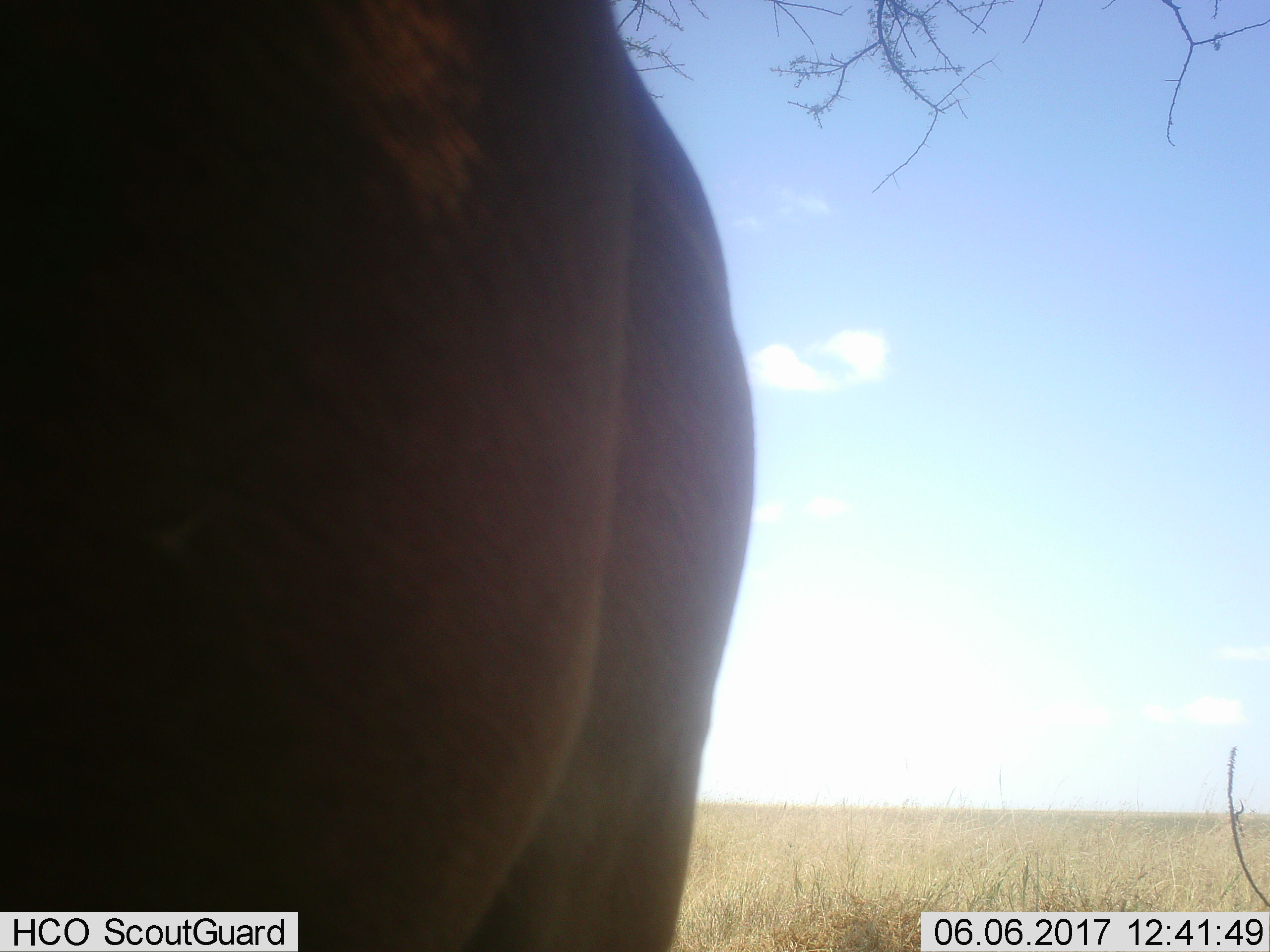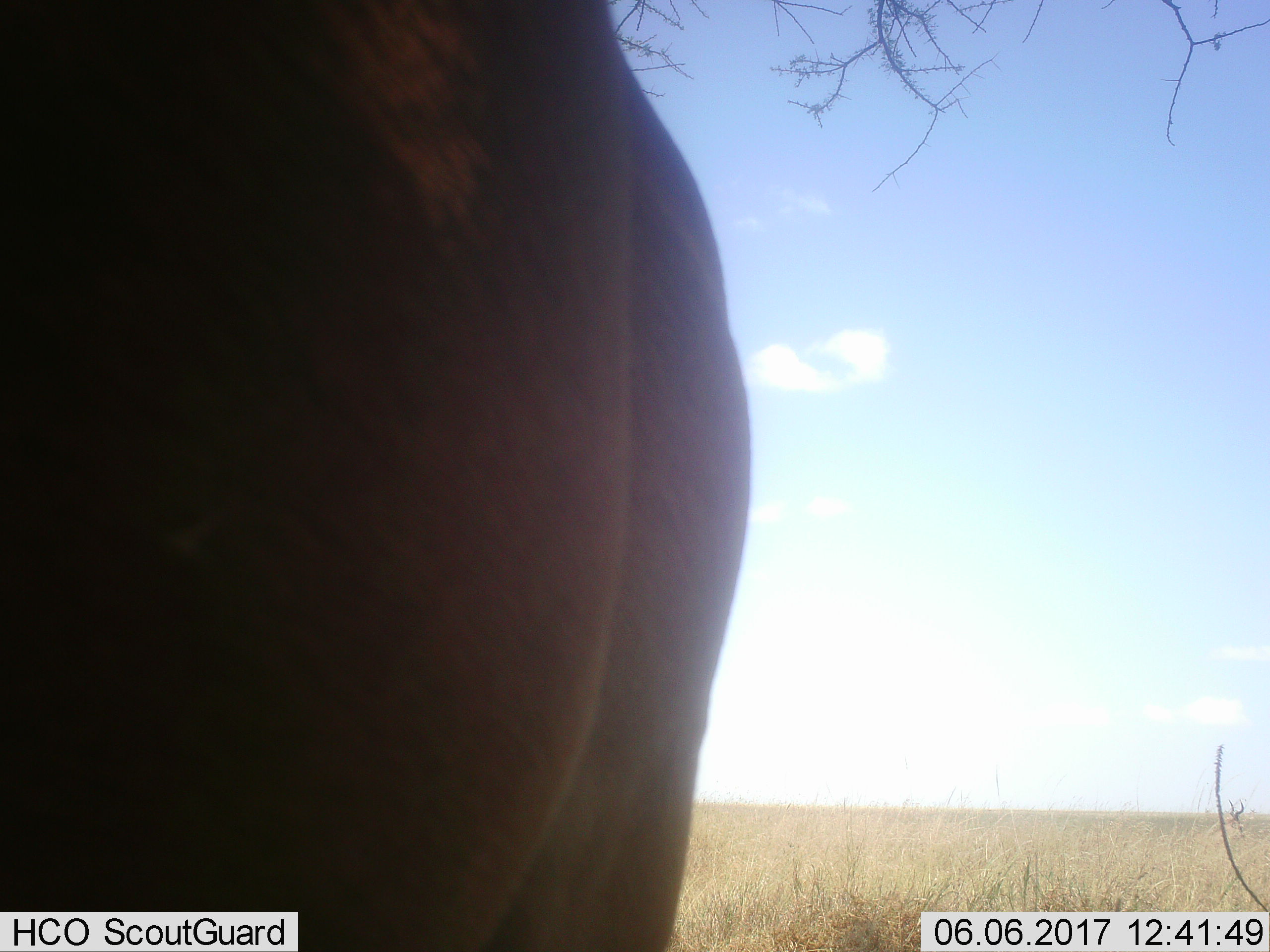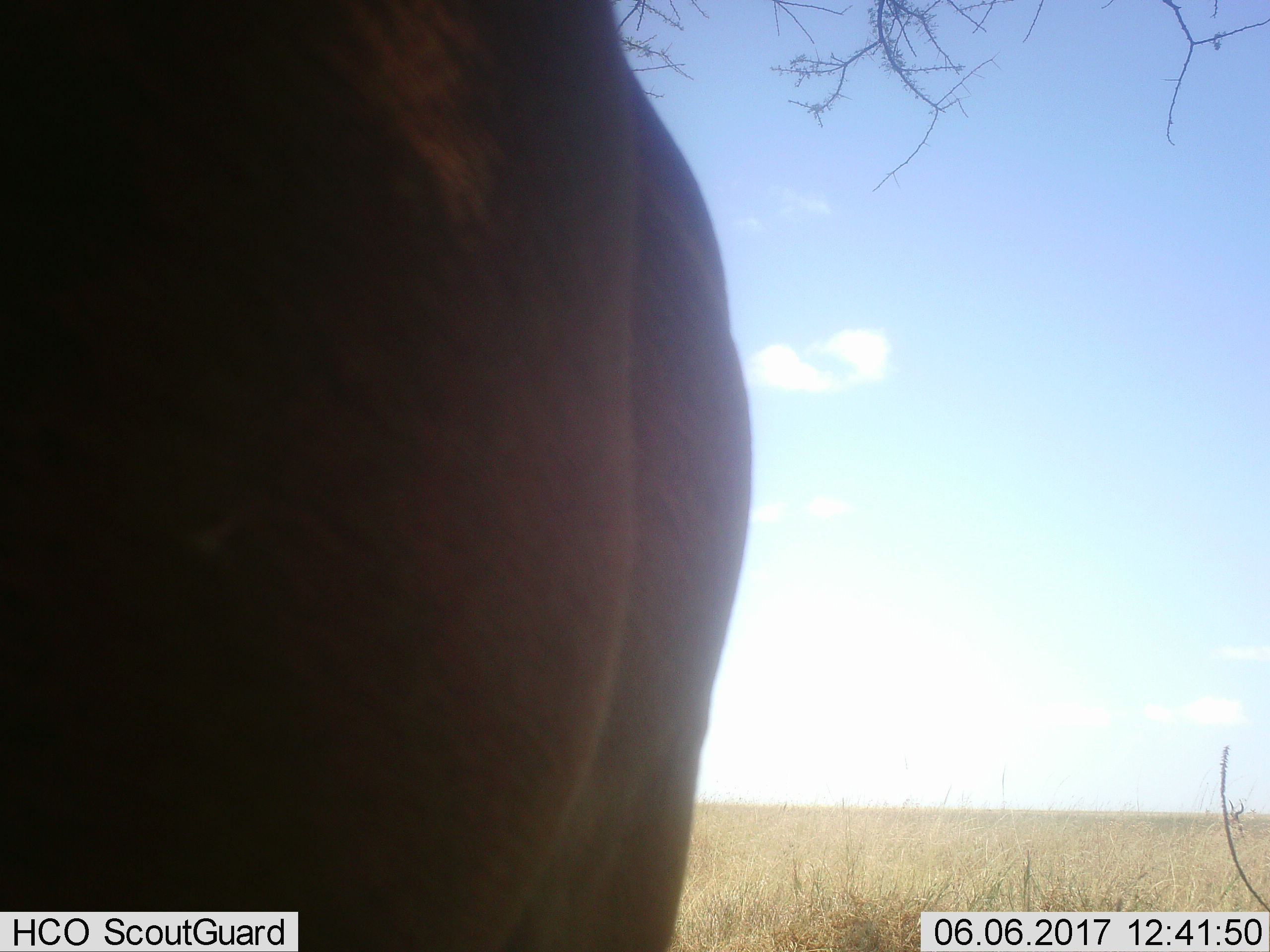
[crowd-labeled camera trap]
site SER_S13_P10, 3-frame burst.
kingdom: Animalia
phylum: Chordata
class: Mammalia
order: Artiodactyla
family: Bovidae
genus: Alcelaphus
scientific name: Alcelaphus buselaphus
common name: hartebeest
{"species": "hartebeest (Alcelaphus buselaphus)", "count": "1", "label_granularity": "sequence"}